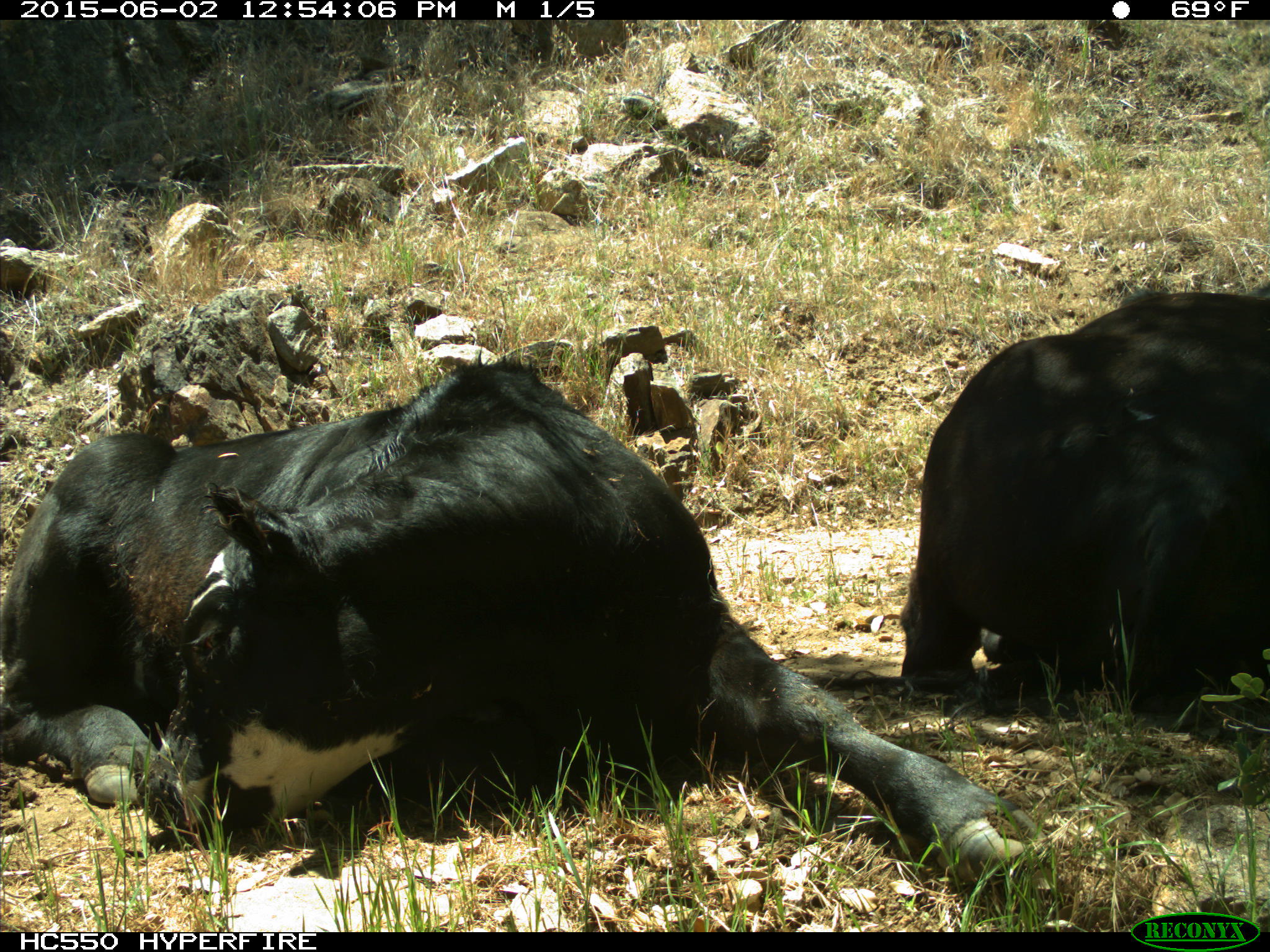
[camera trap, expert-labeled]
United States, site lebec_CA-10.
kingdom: Animalia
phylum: Chordata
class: Mammalia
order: Artiodactyla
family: Bovidae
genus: Bos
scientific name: Bos taurus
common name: domestic cow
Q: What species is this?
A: Bos taurus (domestic cow).